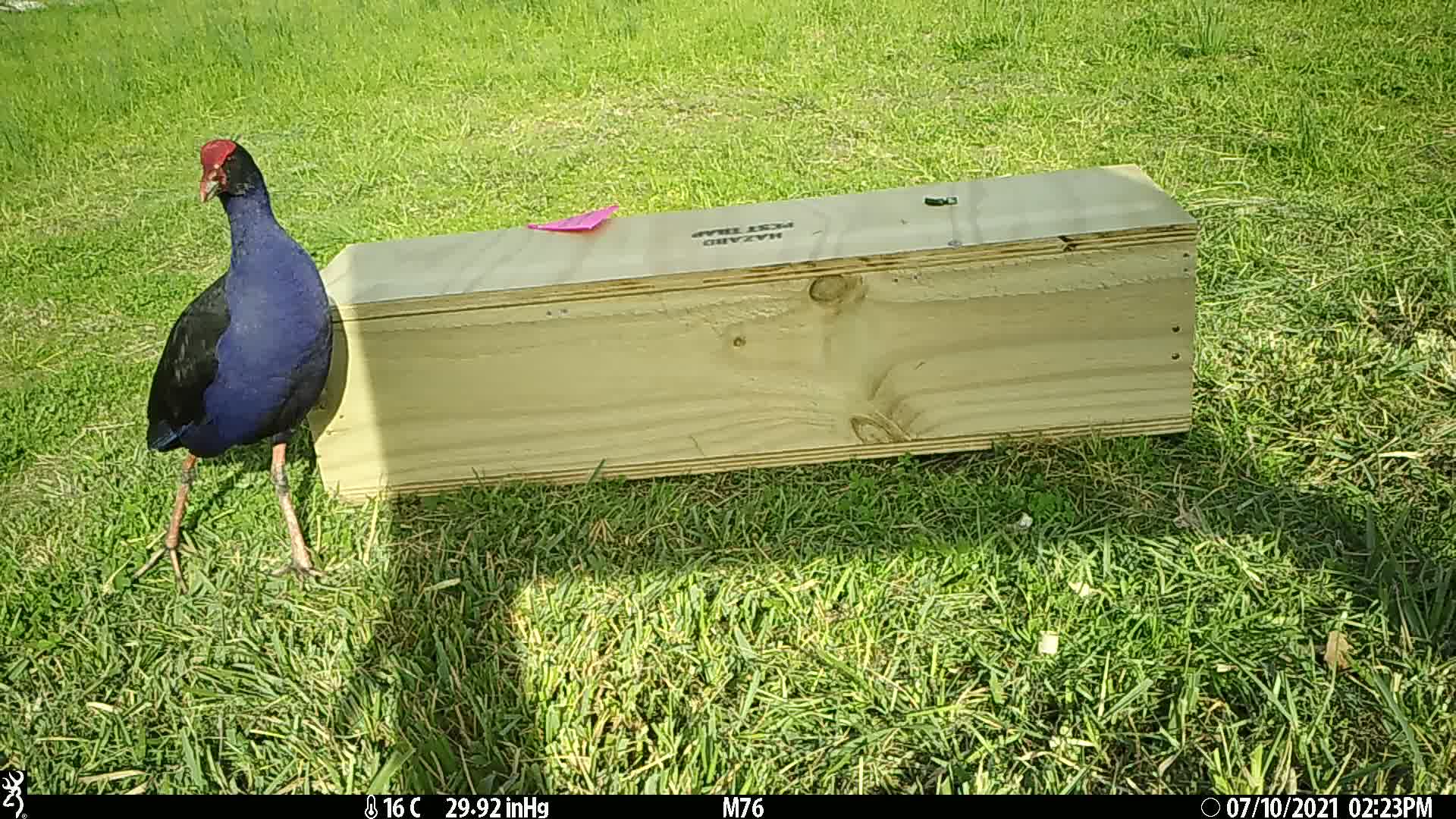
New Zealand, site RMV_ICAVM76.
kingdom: Animalia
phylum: Chordata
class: Aves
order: Gruiformes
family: Rallidae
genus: Porphyrio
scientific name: Porphyrio melanotus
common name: australasian swamphen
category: pukeko